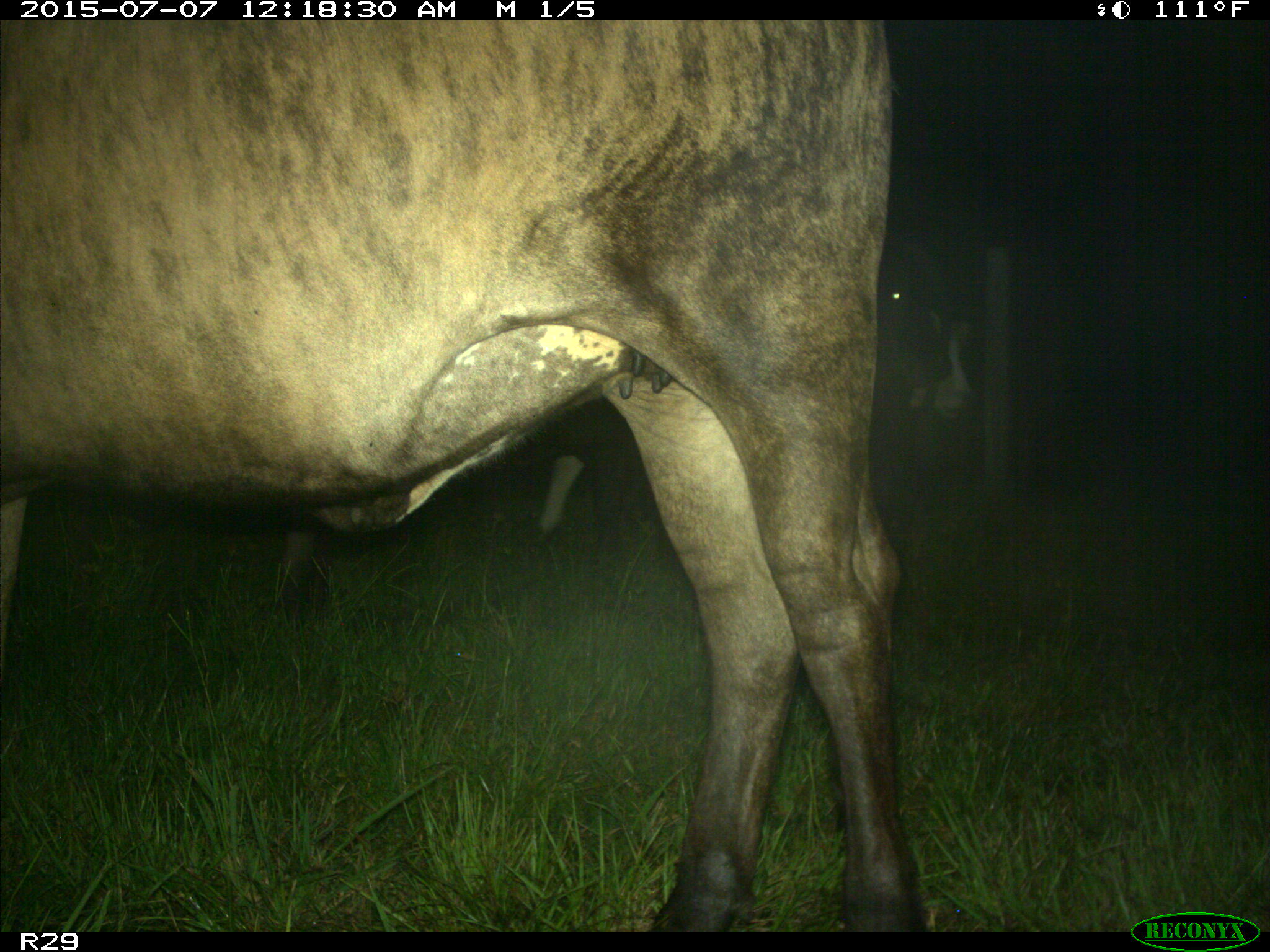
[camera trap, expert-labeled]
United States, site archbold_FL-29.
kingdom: Animalia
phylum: Chordata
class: Mammalia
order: Artiodactyla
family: Bovidae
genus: Bos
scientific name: Bos taurus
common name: domestic cow